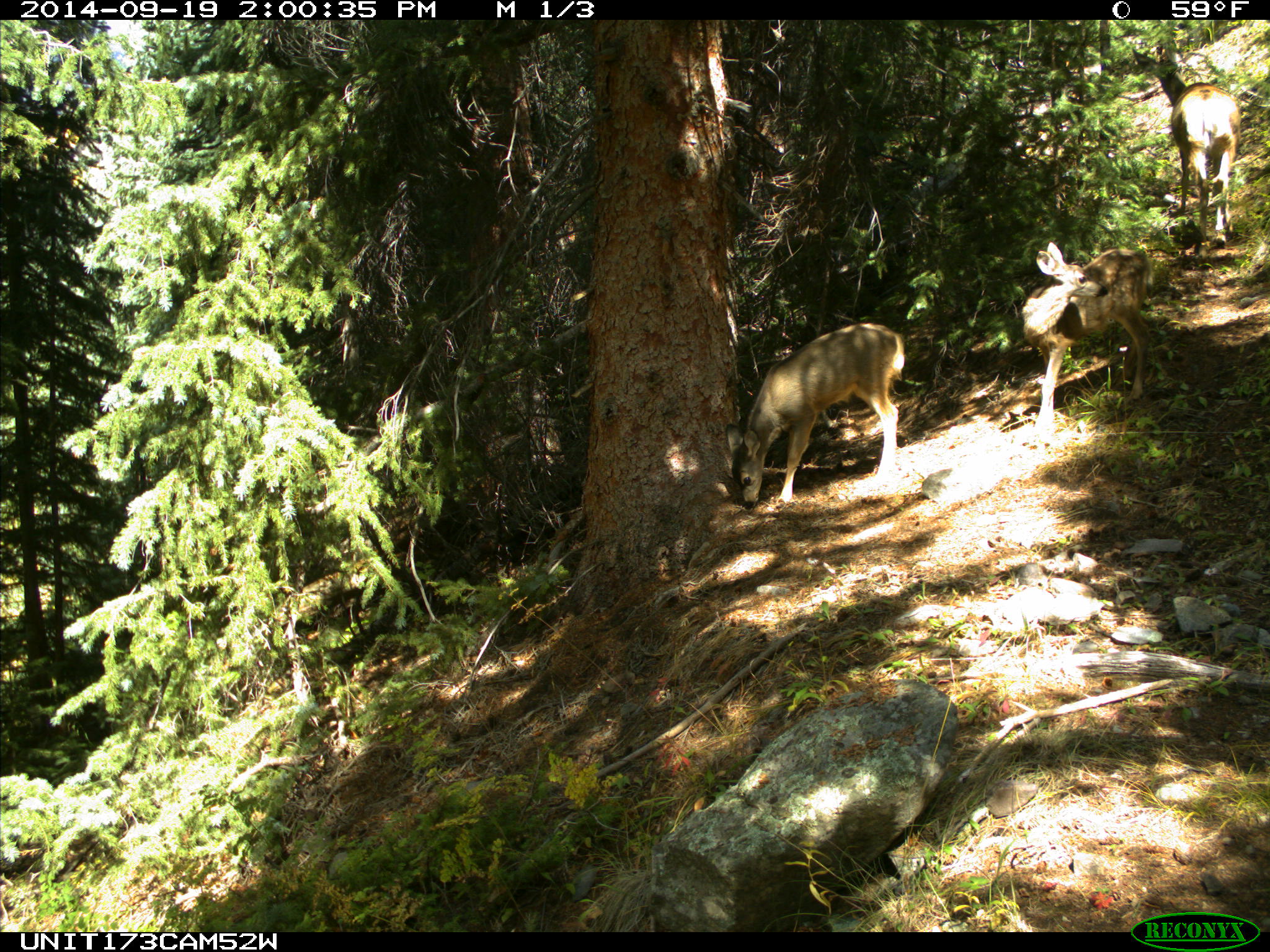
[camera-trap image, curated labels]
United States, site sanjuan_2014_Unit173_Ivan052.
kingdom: Animalia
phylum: Chordata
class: Mammalia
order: Artiodactyla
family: Cervidae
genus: Odocoileus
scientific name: Odocoileus hemionus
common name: mule deer